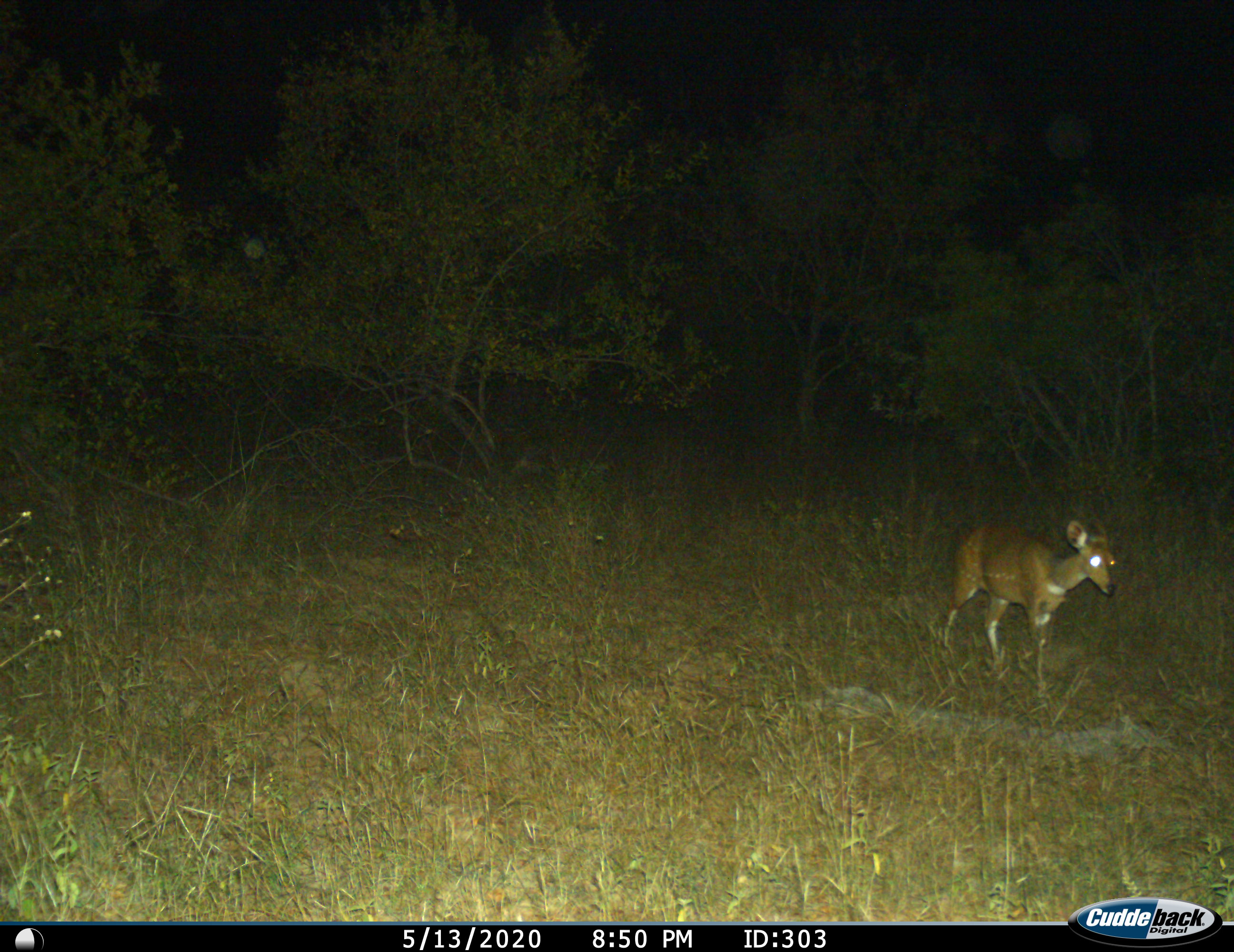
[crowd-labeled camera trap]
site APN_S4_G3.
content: unidentified animal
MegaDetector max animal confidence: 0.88